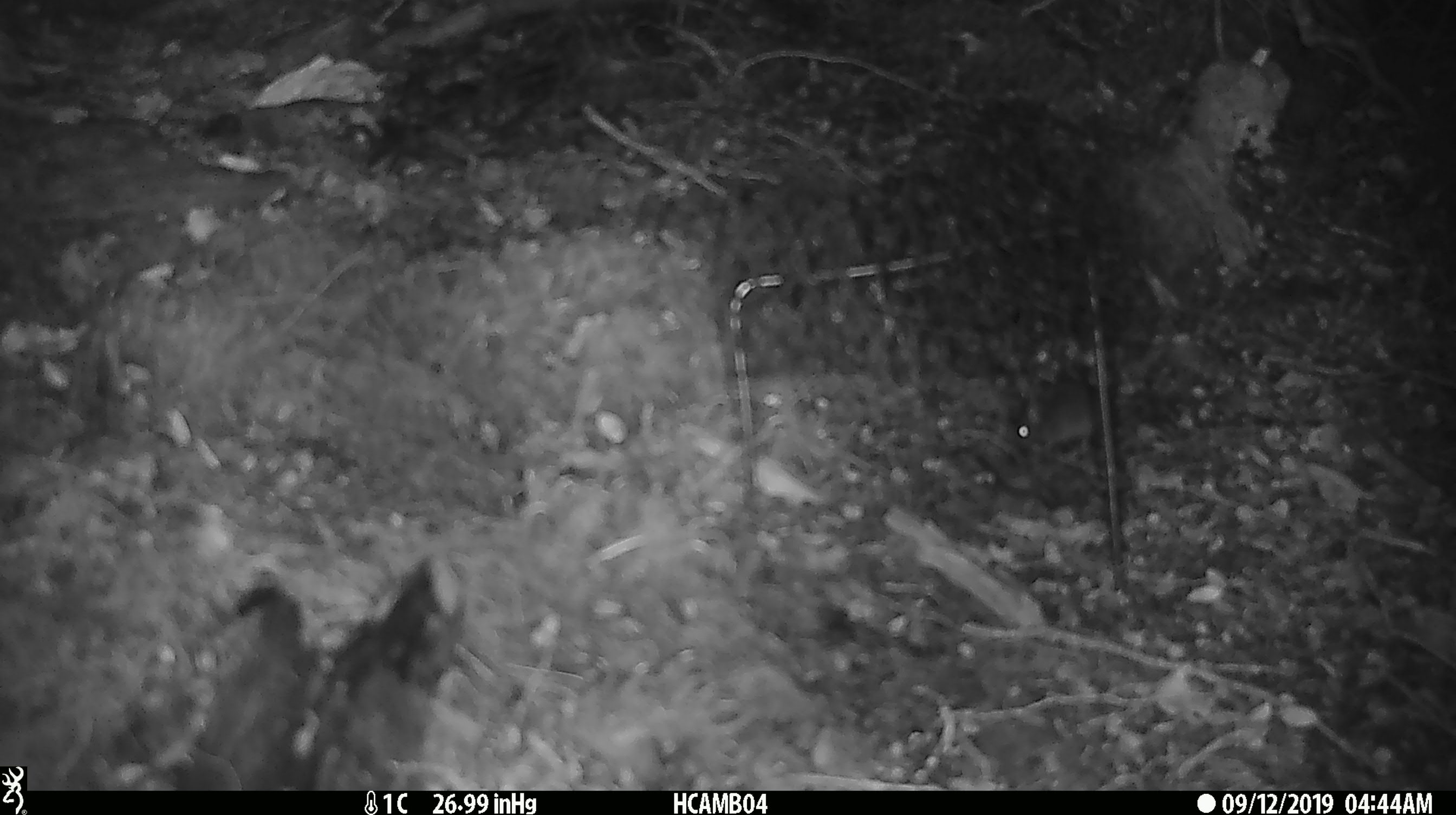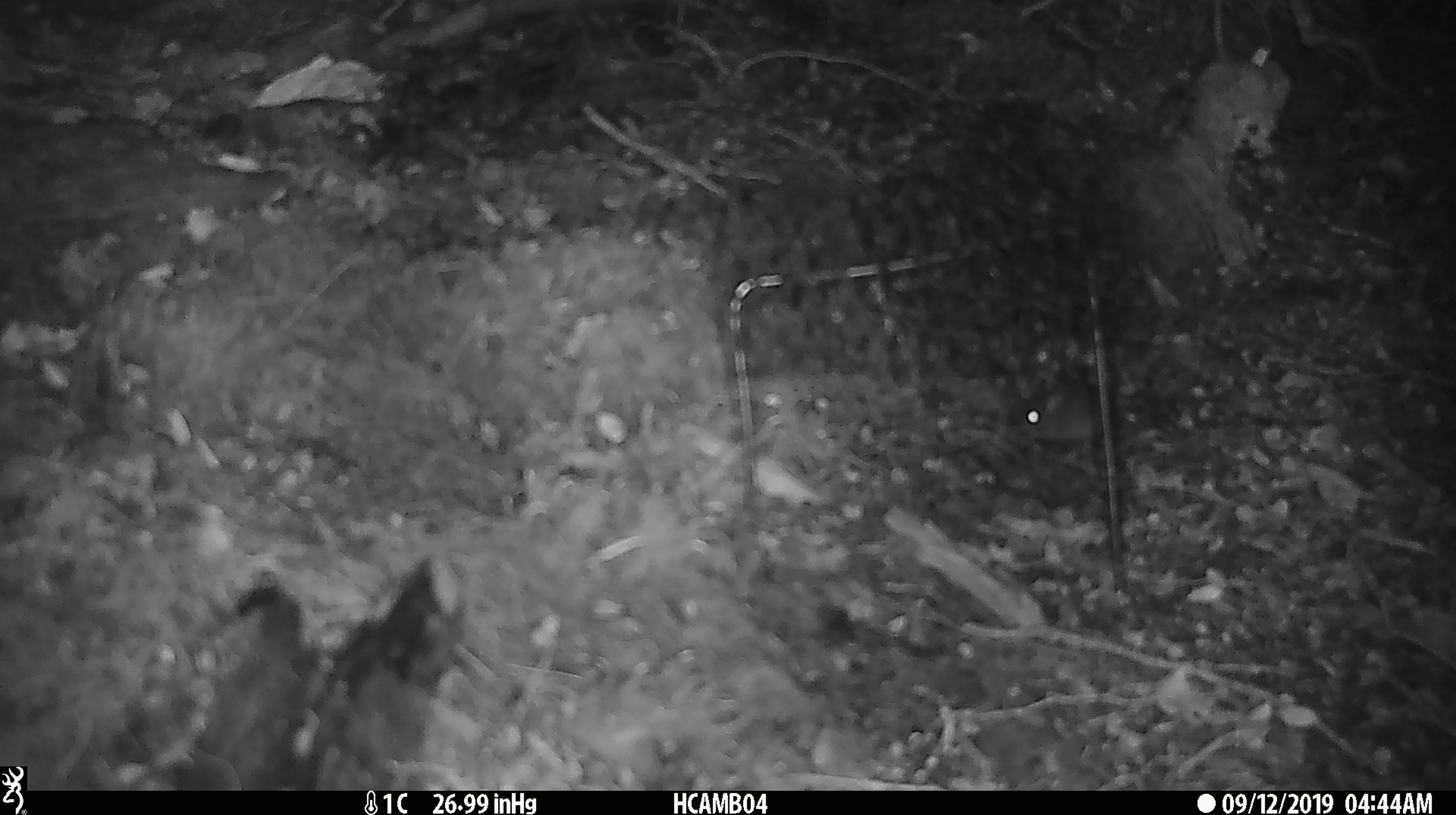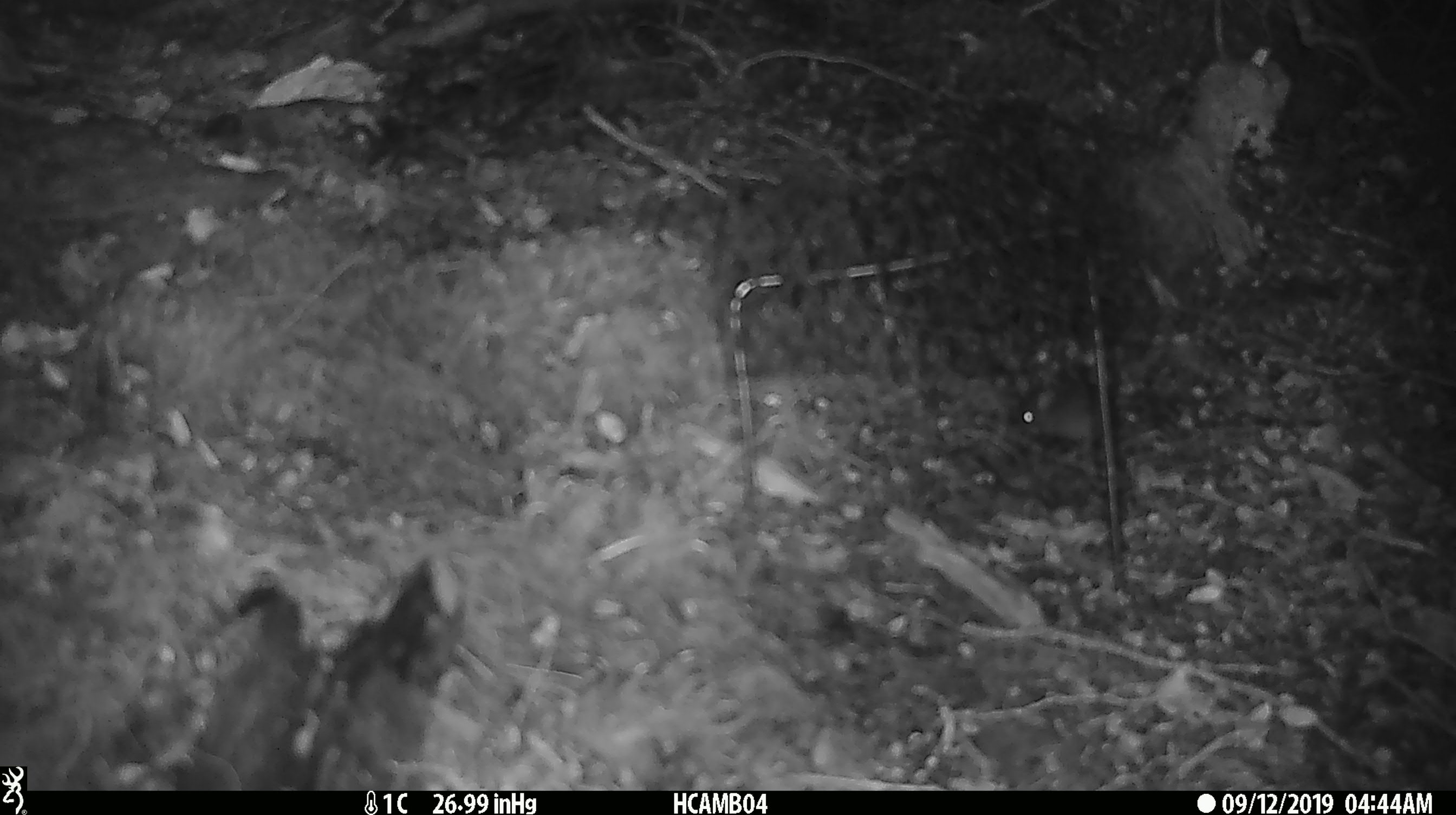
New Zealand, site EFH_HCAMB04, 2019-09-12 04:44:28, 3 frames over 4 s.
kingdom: Animalia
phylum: Chordata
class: Mammalia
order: Rodentia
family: Muridae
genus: Mus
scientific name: Mus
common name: mouse